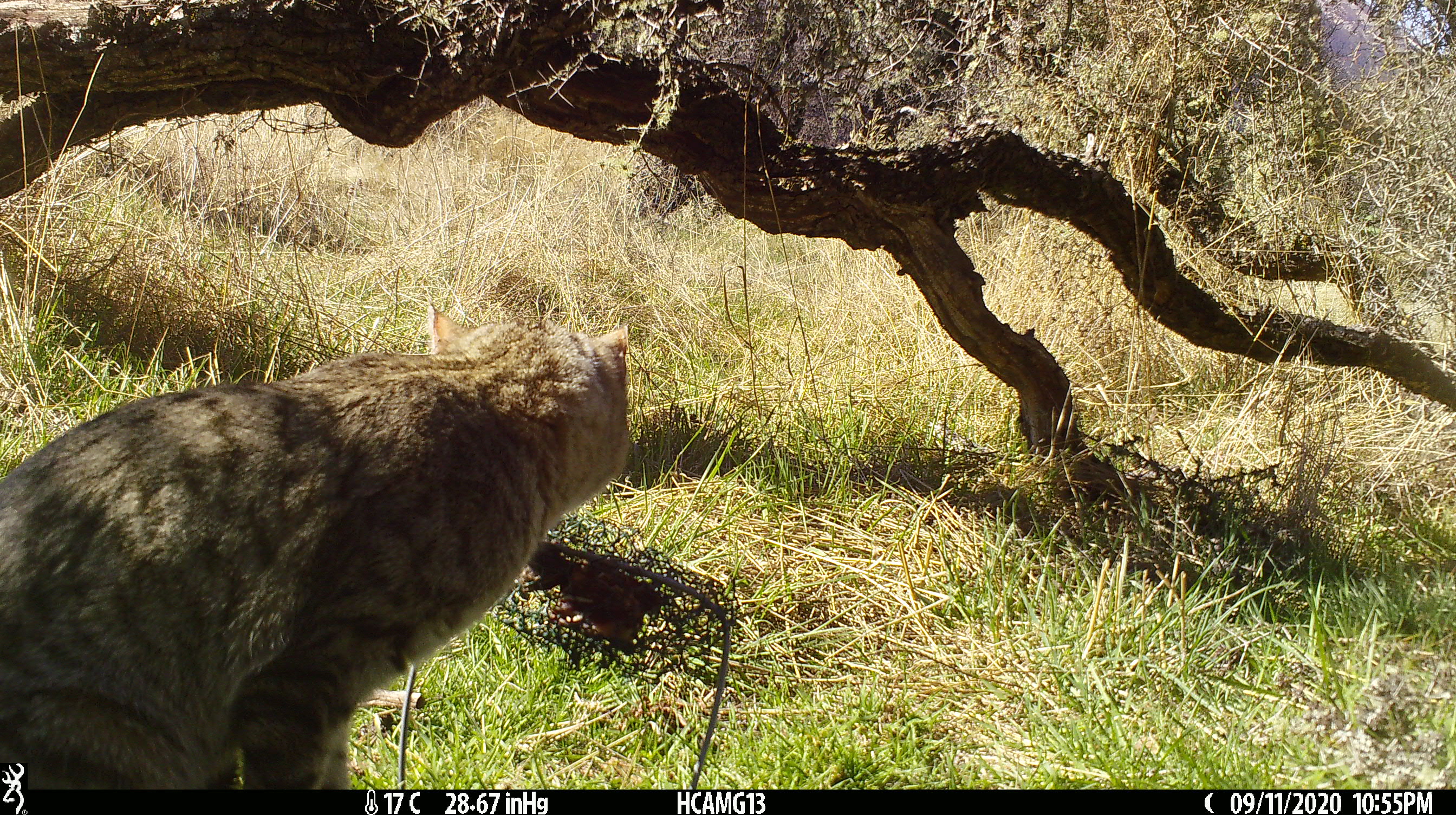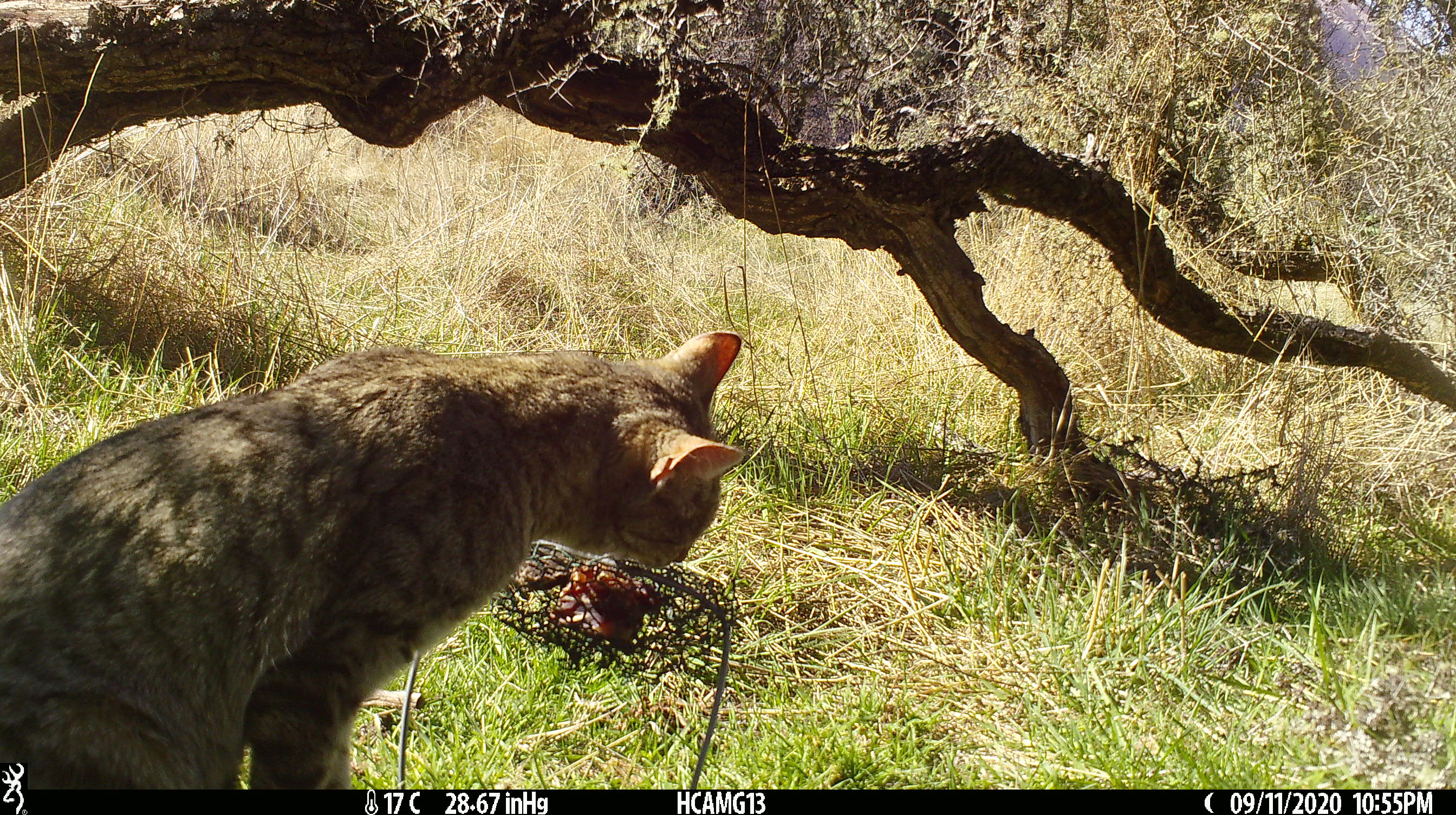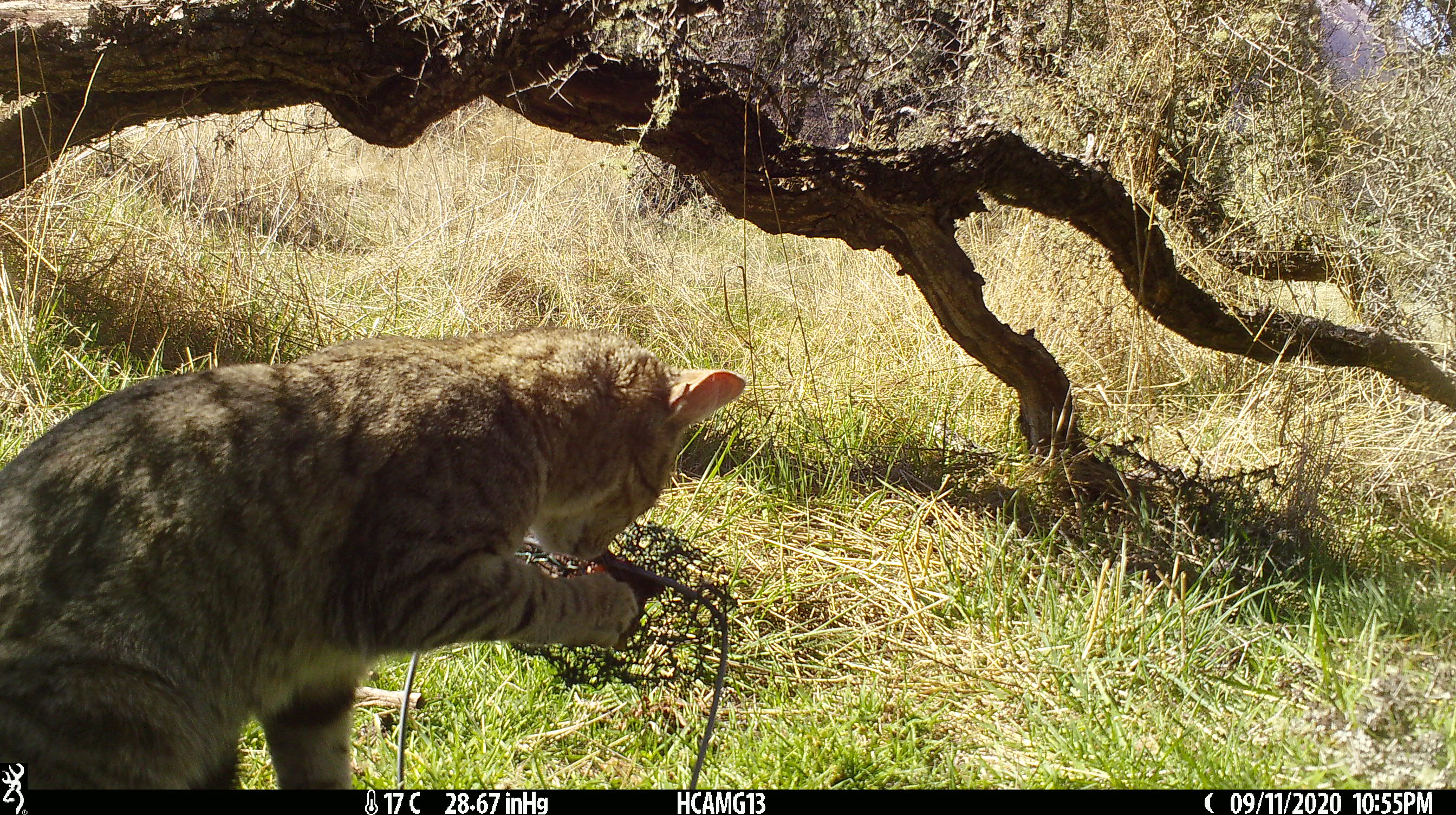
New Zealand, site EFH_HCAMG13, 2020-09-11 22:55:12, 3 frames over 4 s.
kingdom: Animalia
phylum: Chordata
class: Mammalia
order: Carnivora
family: Felidae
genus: Felis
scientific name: Felis catus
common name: domestic cat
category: cat